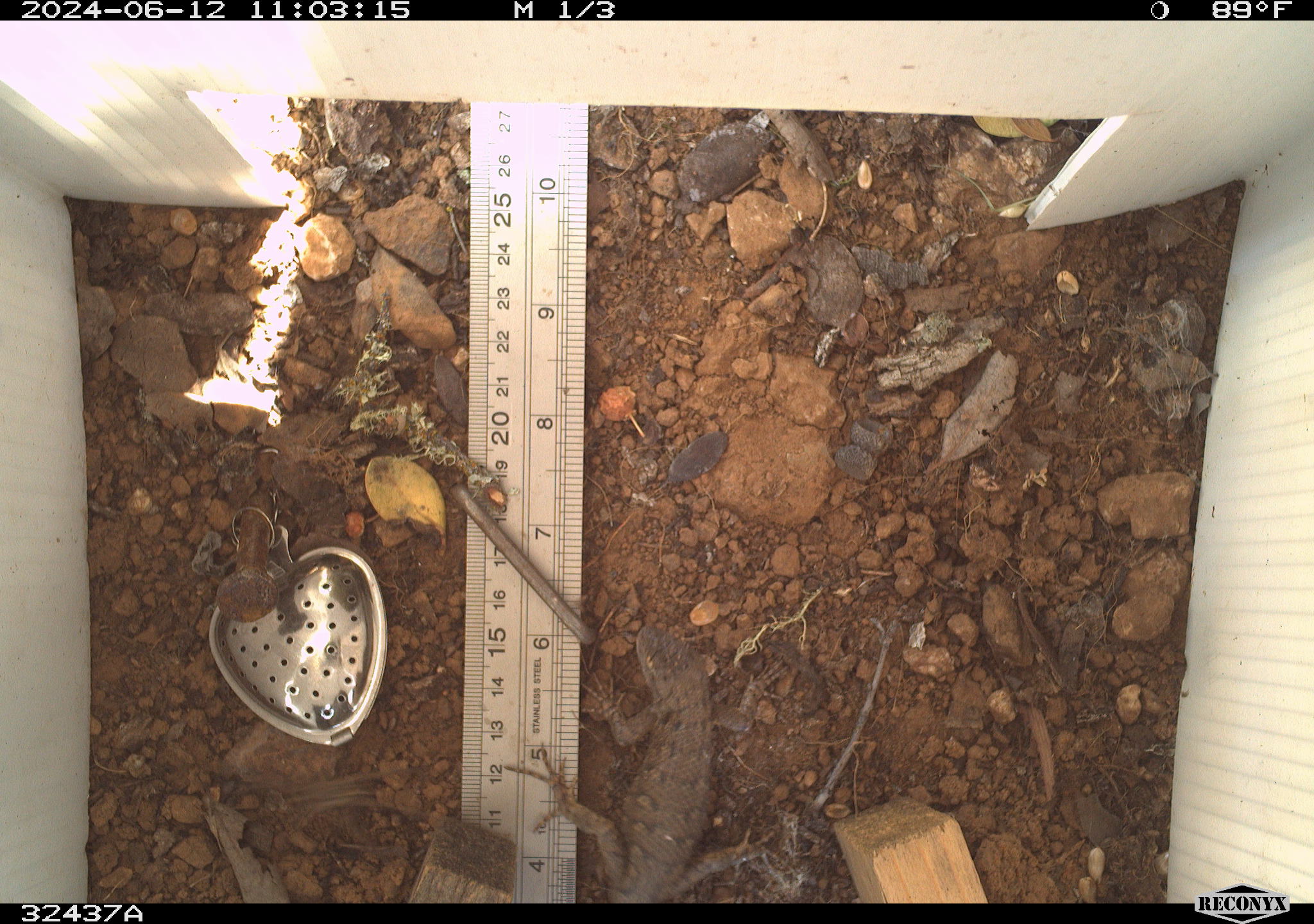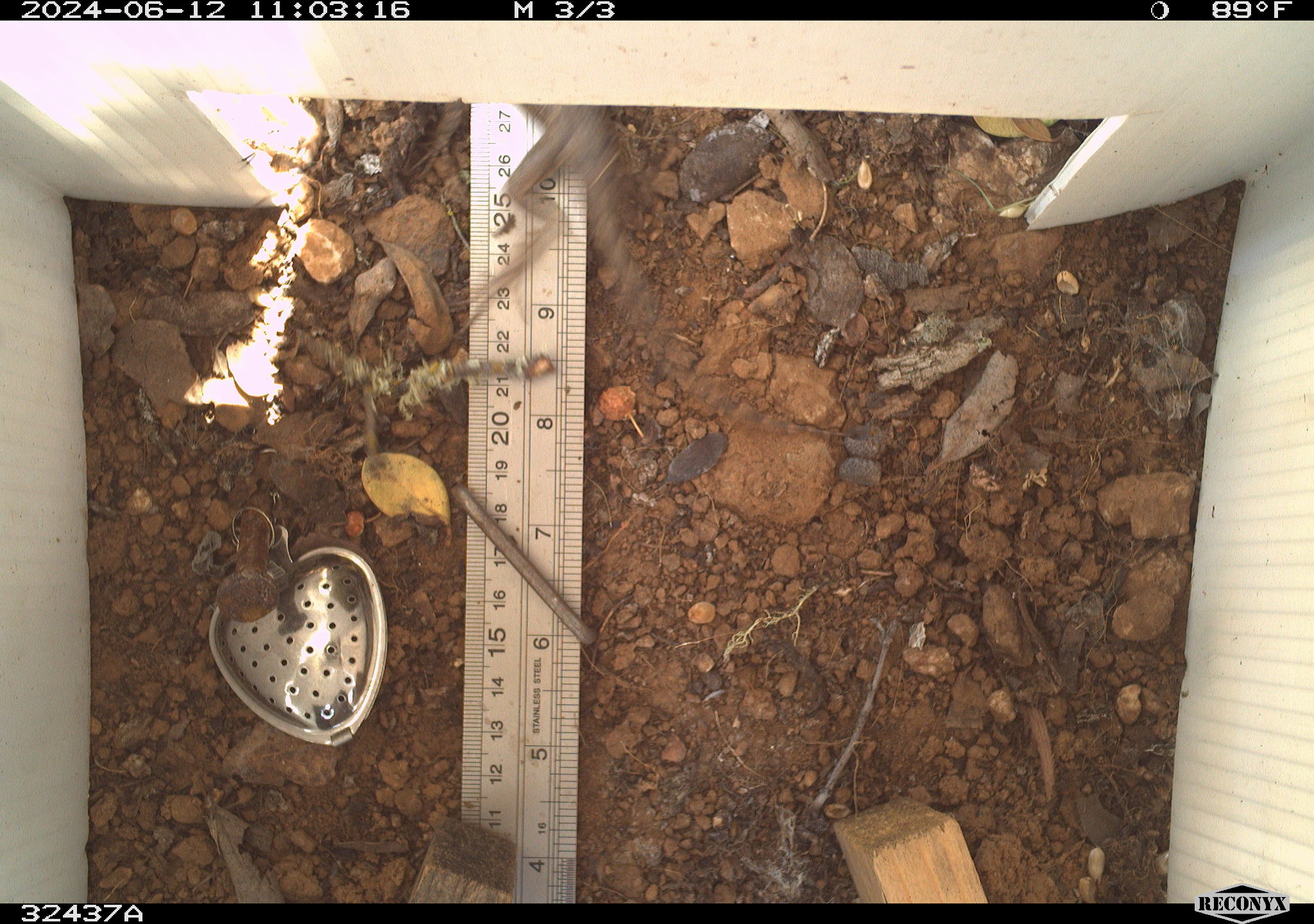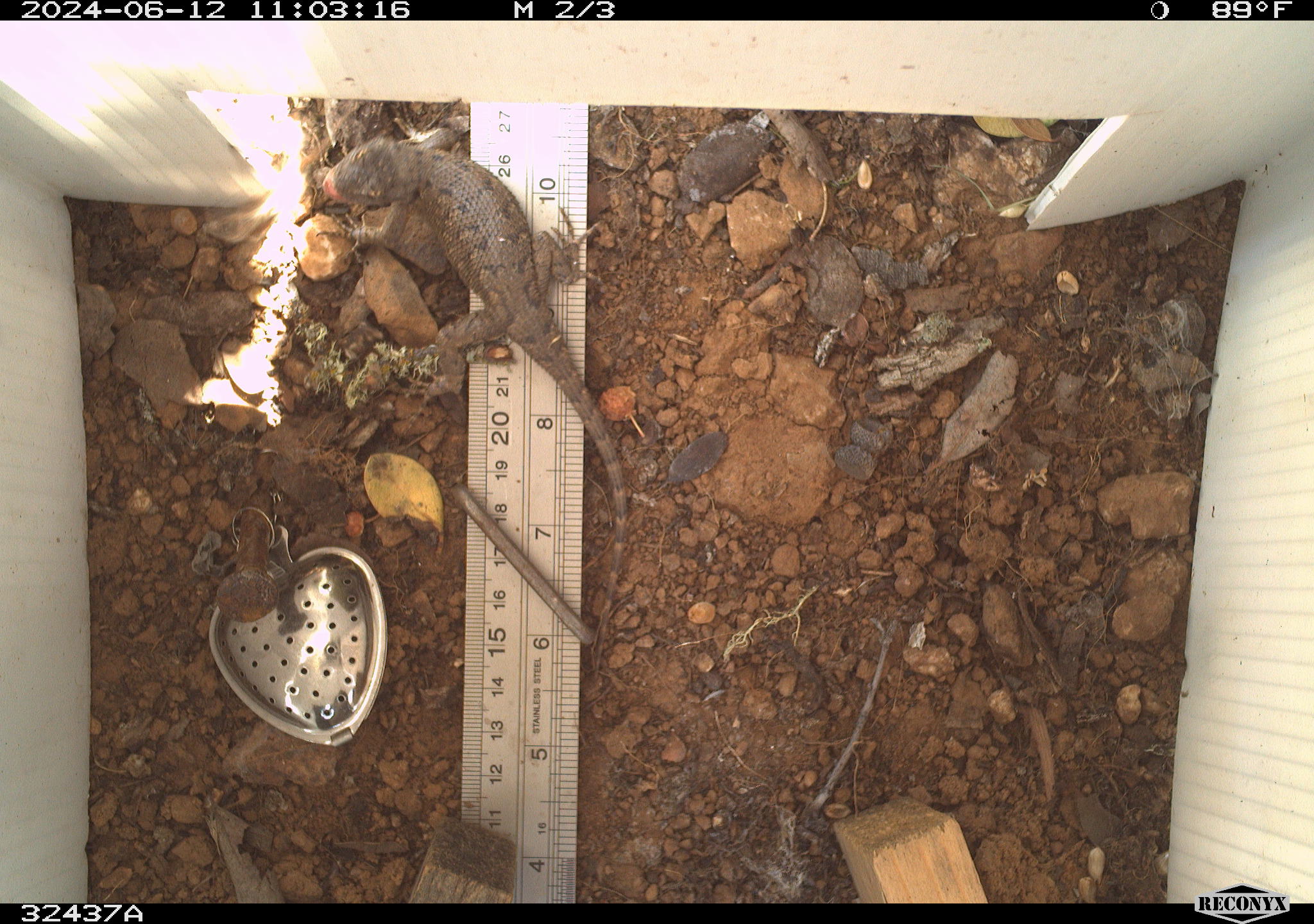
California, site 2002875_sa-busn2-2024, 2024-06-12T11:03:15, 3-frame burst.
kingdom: Animalia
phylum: Chordata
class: Reptilia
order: Squamata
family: Phrynosomatidae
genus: Sceloporus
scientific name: Sceloporus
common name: spiny lizards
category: sceloporus species